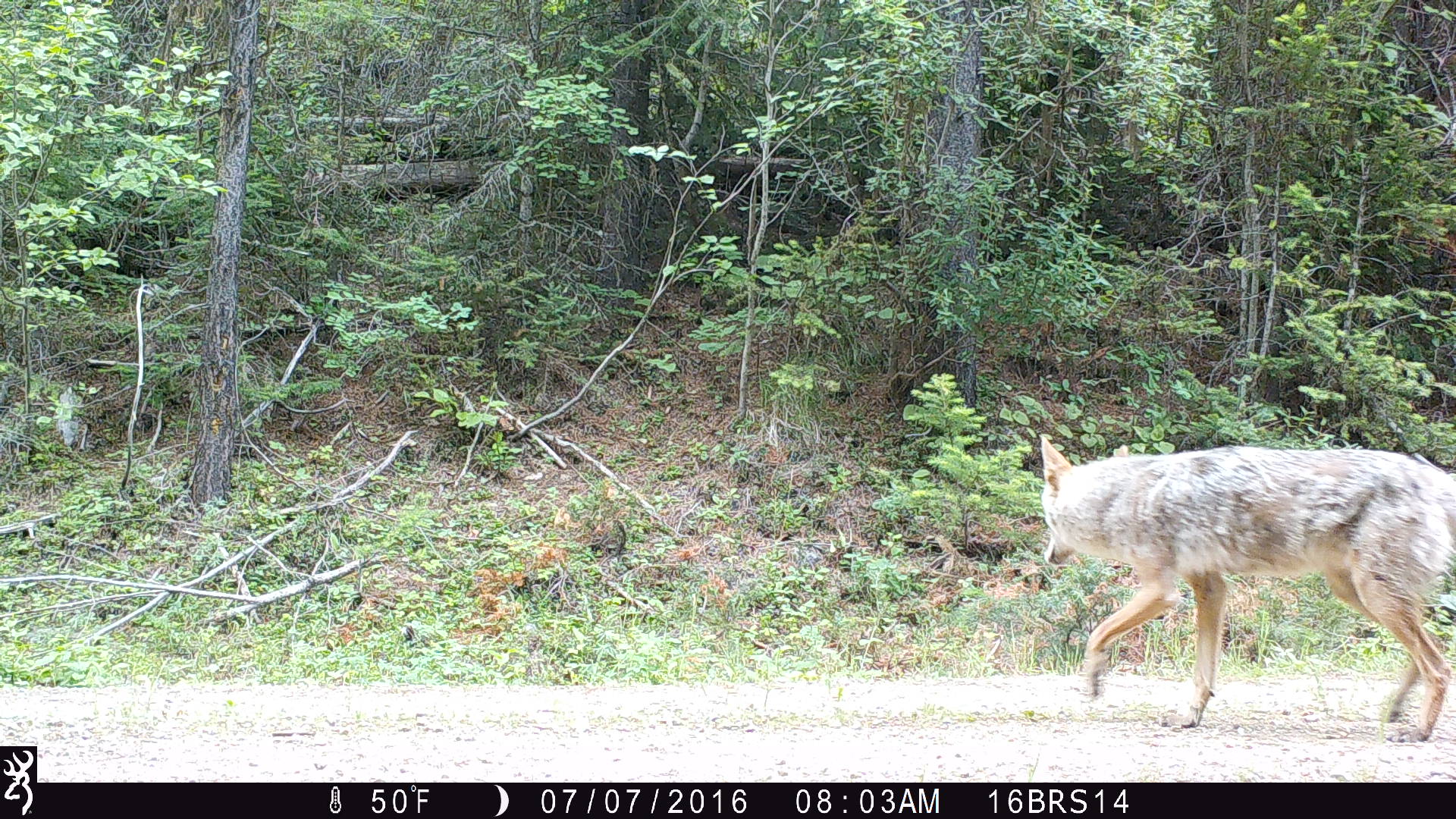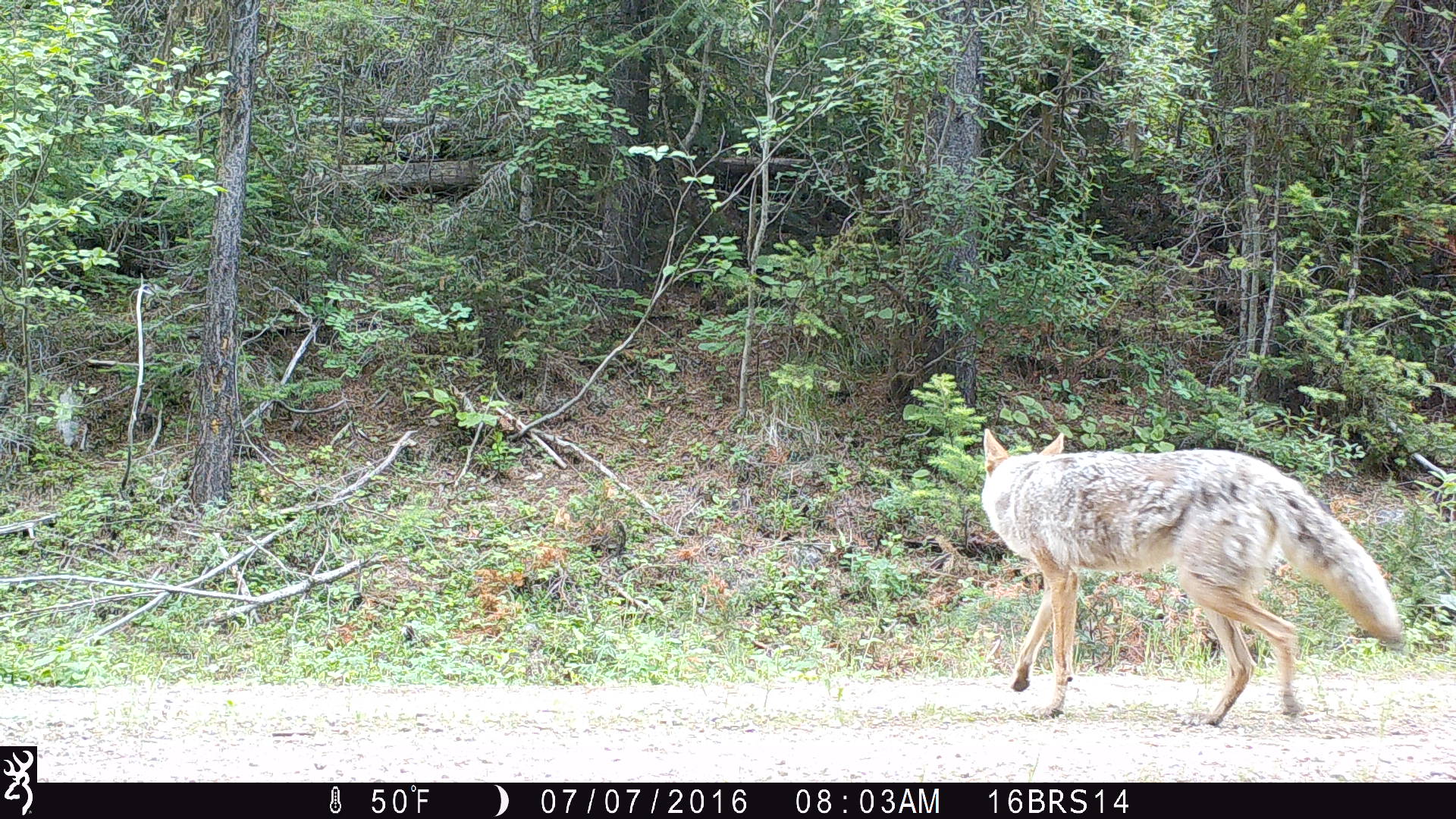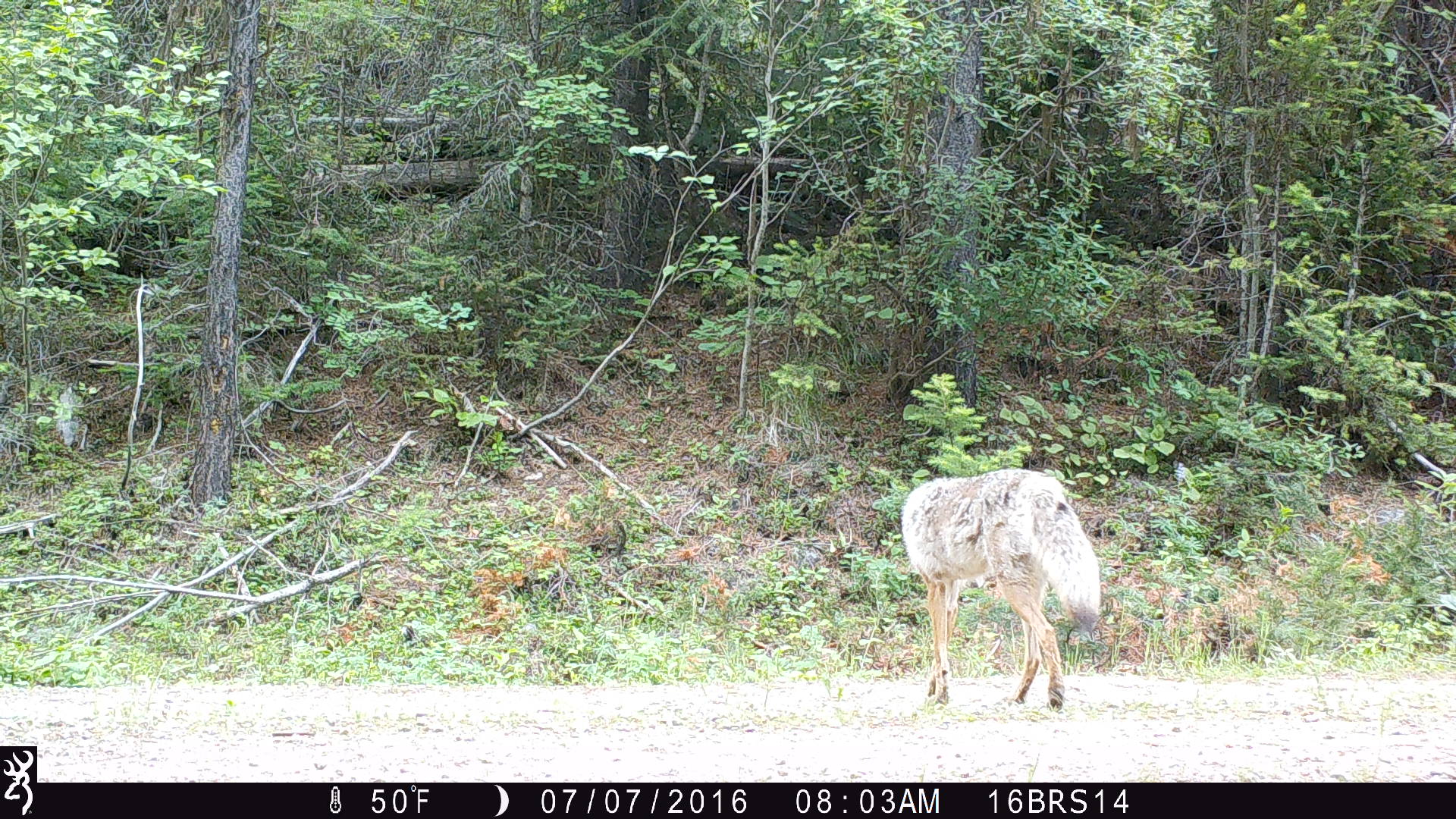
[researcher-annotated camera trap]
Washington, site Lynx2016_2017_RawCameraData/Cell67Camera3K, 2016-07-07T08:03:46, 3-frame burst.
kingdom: Animalia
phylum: Chordata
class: Mammalia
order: Carnivora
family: Canidae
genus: Canis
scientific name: Canis latrans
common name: coyote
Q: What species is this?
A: Canis latrans (coyote).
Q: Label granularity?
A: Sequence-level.